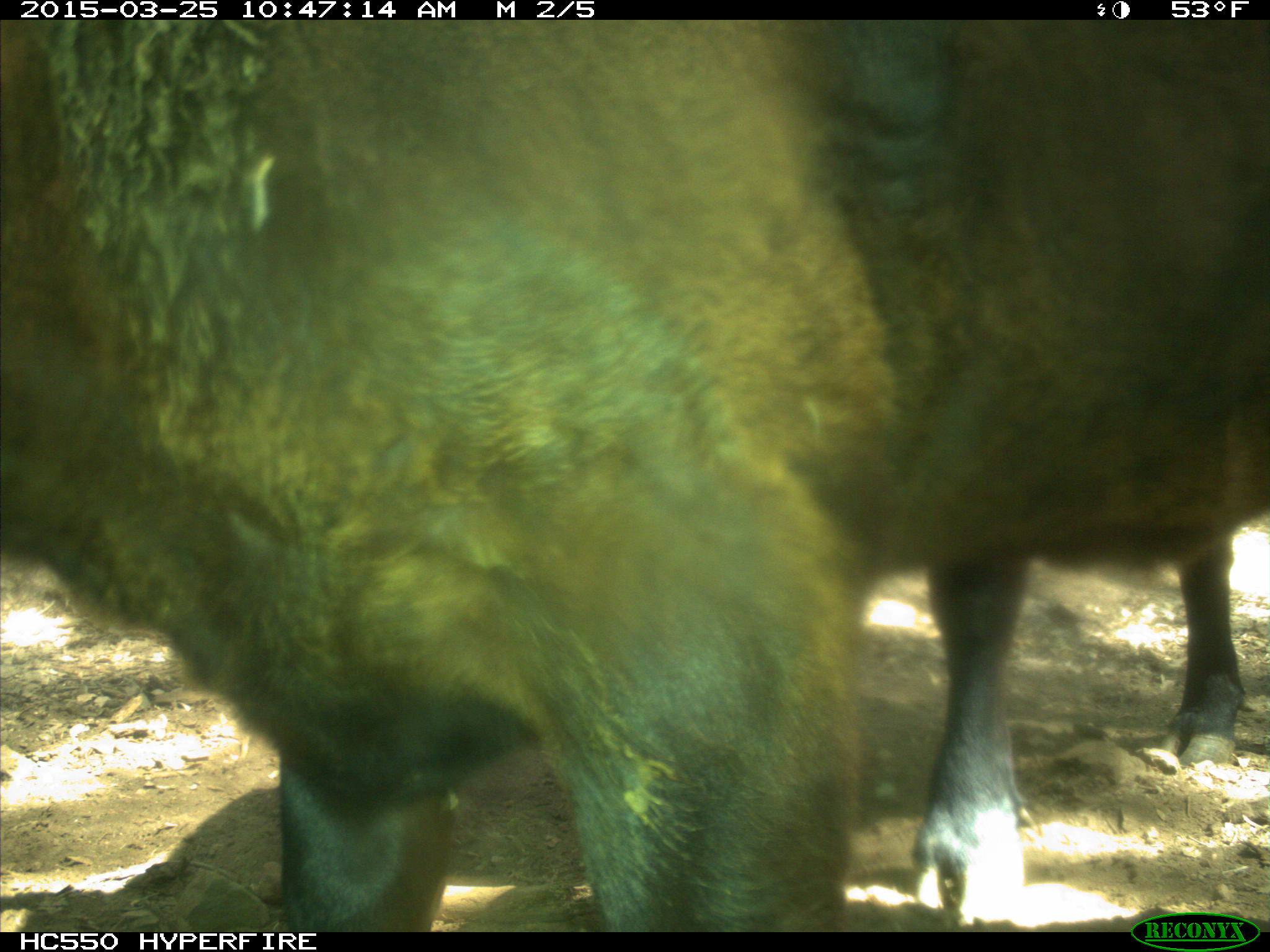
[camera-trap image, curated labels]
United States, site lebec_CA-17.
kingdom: Animalia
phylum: Chordata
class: Mammalia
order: Artiodactyla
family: Bovidae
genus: Bos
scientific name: Bos taurus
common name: domestic cow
Bos taurus (domestic cow).